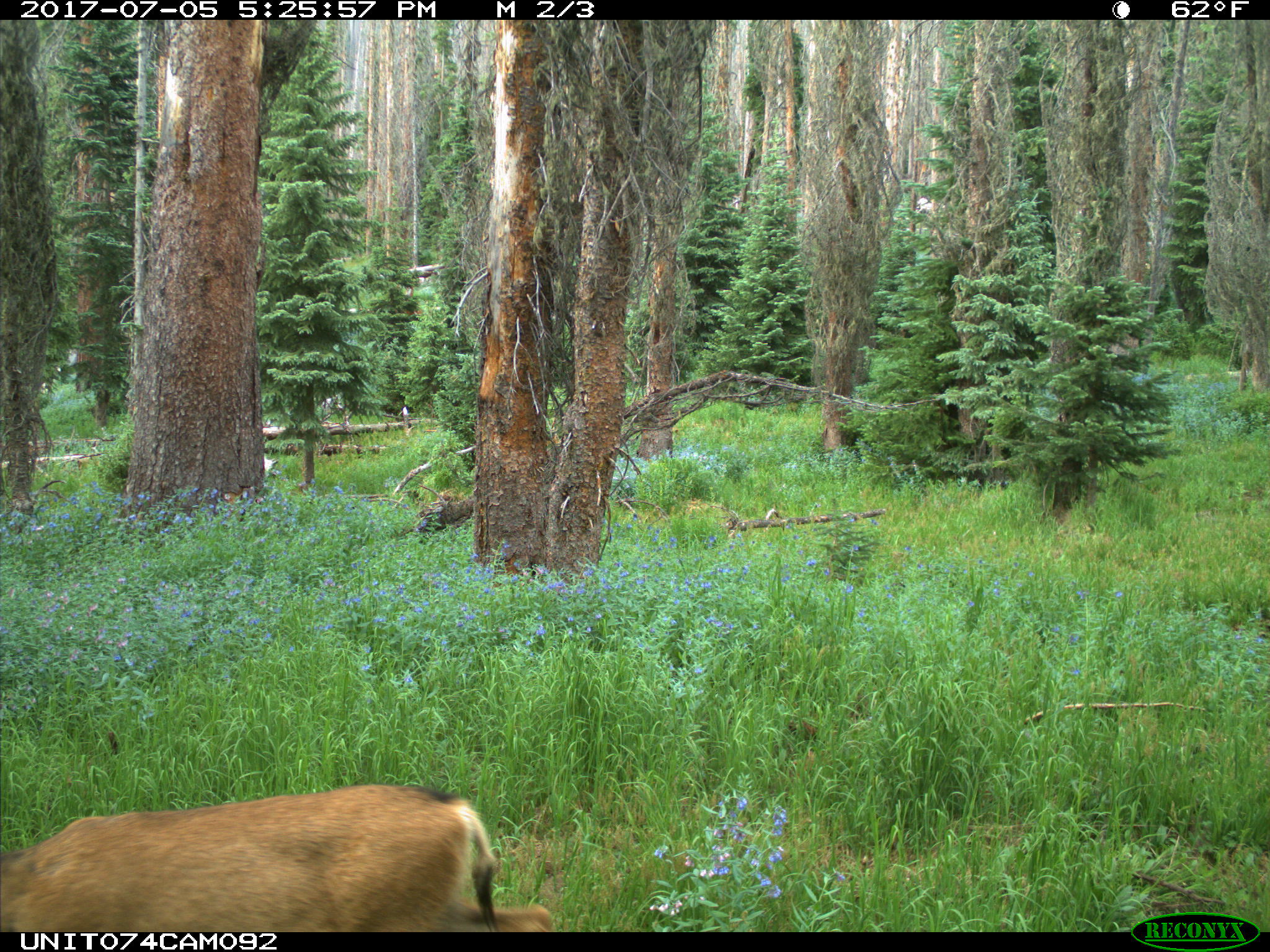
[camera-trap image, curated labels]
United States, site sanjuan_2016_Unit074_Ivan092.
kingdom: Animalia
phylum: Chordata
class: Mammalia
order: Artiodactyla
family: Cervidae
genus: Odocoileus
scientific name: Odocoileus hemionus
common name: mule deer